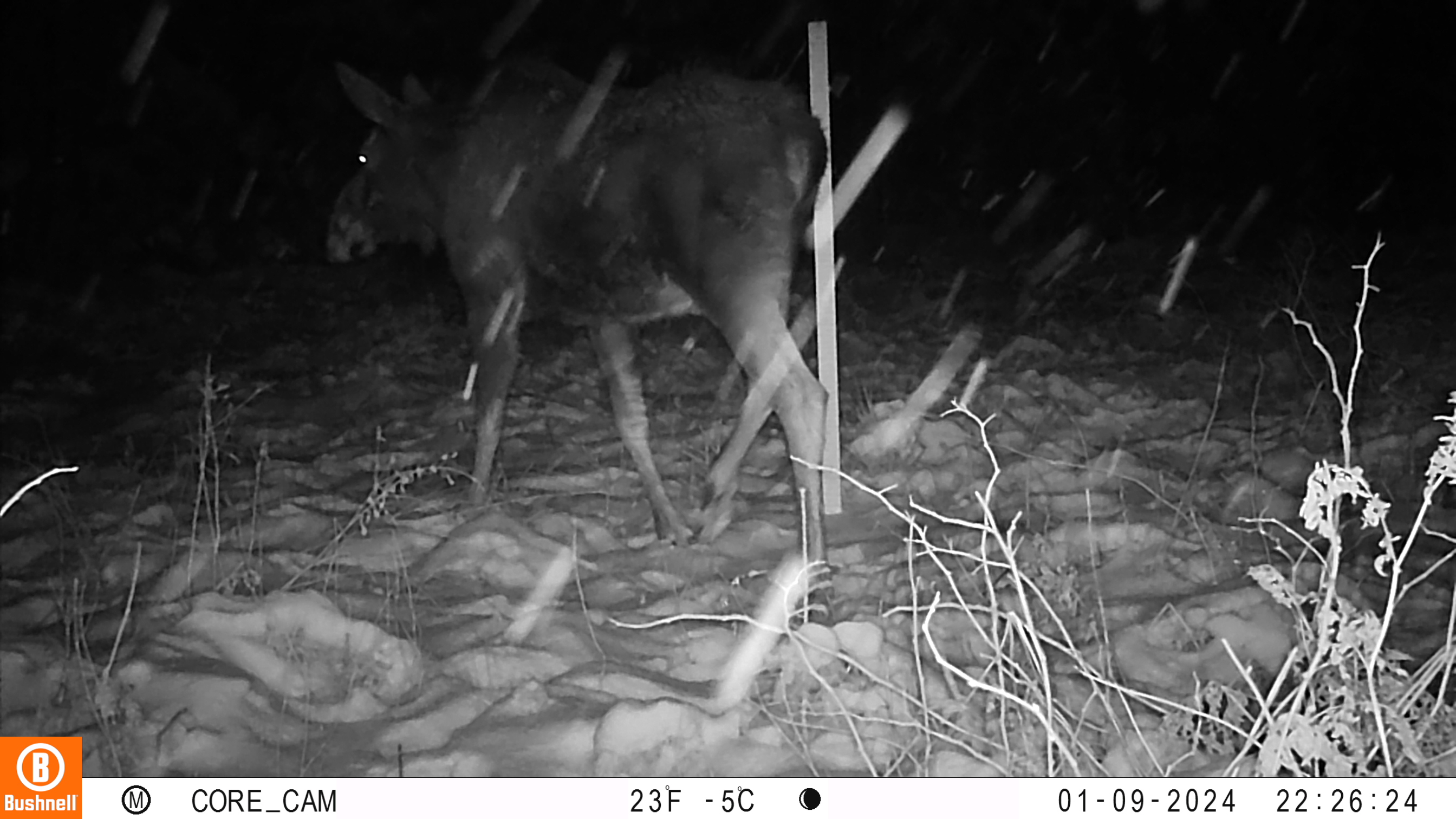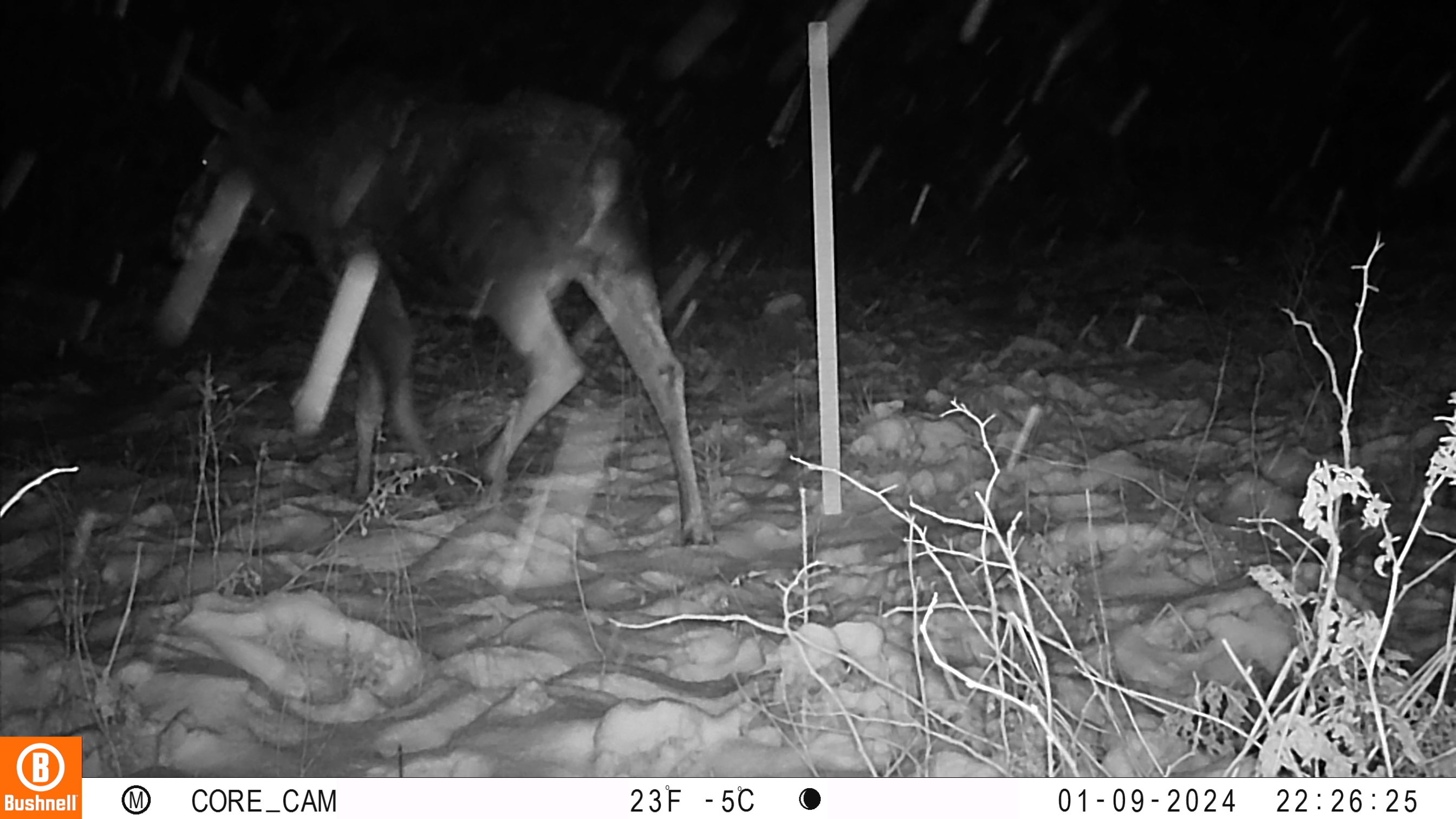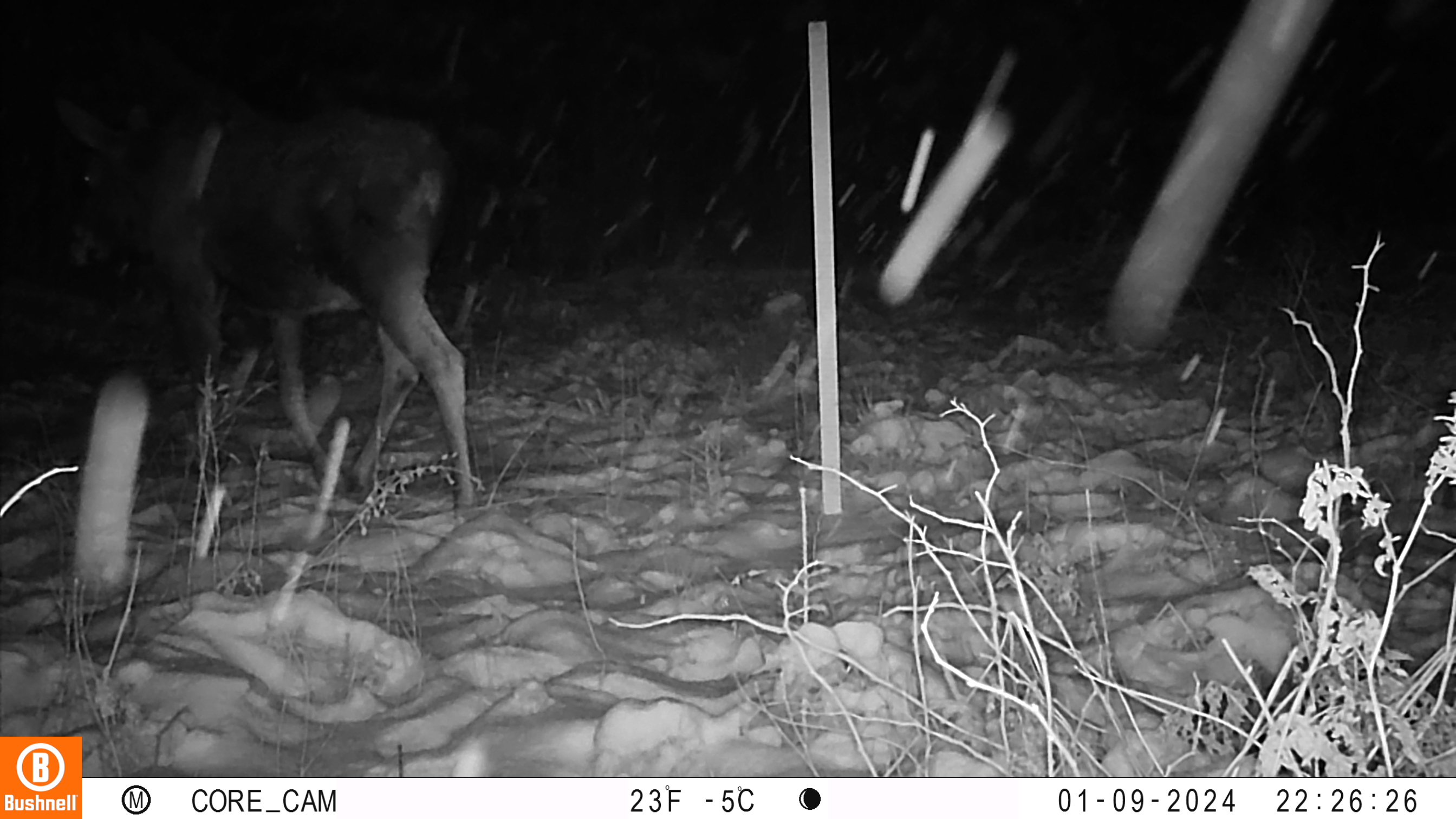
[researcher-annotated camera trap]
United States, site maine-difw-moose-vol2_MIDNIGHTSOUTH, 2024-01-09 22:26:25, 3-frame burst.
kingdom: Animalia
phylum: Chordata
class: Mammalia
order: Artiodactyla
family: Cervidae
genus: Alces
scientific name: Alces alces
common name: moose